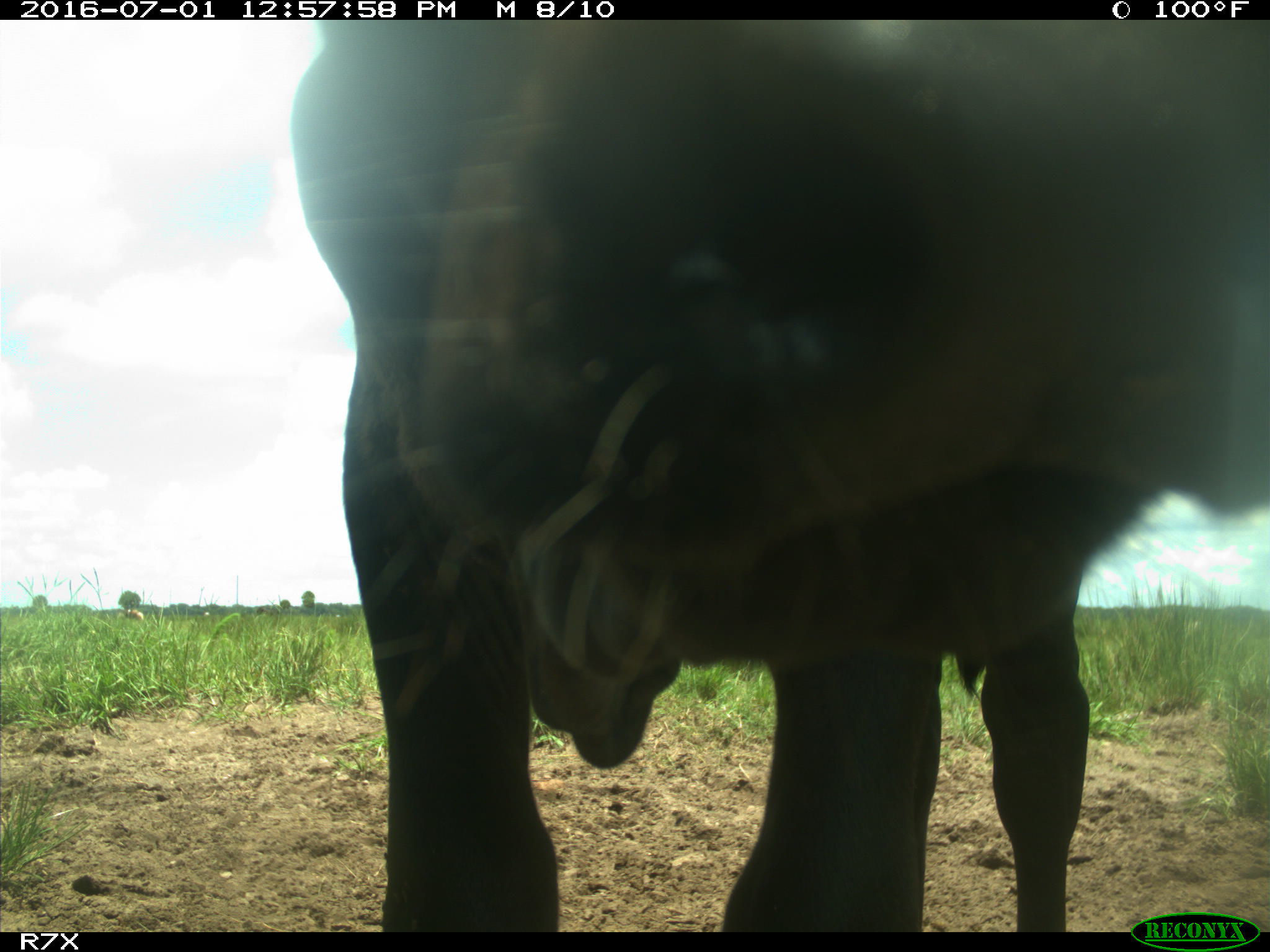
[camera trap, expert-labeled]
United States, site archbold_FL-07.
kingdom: Animalia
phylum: Chordata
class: Mammalia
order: Artiodactyla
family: Bovidae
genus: Bos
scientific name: Bos taurus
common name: domestic cow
Bos taurus (domestic cow).